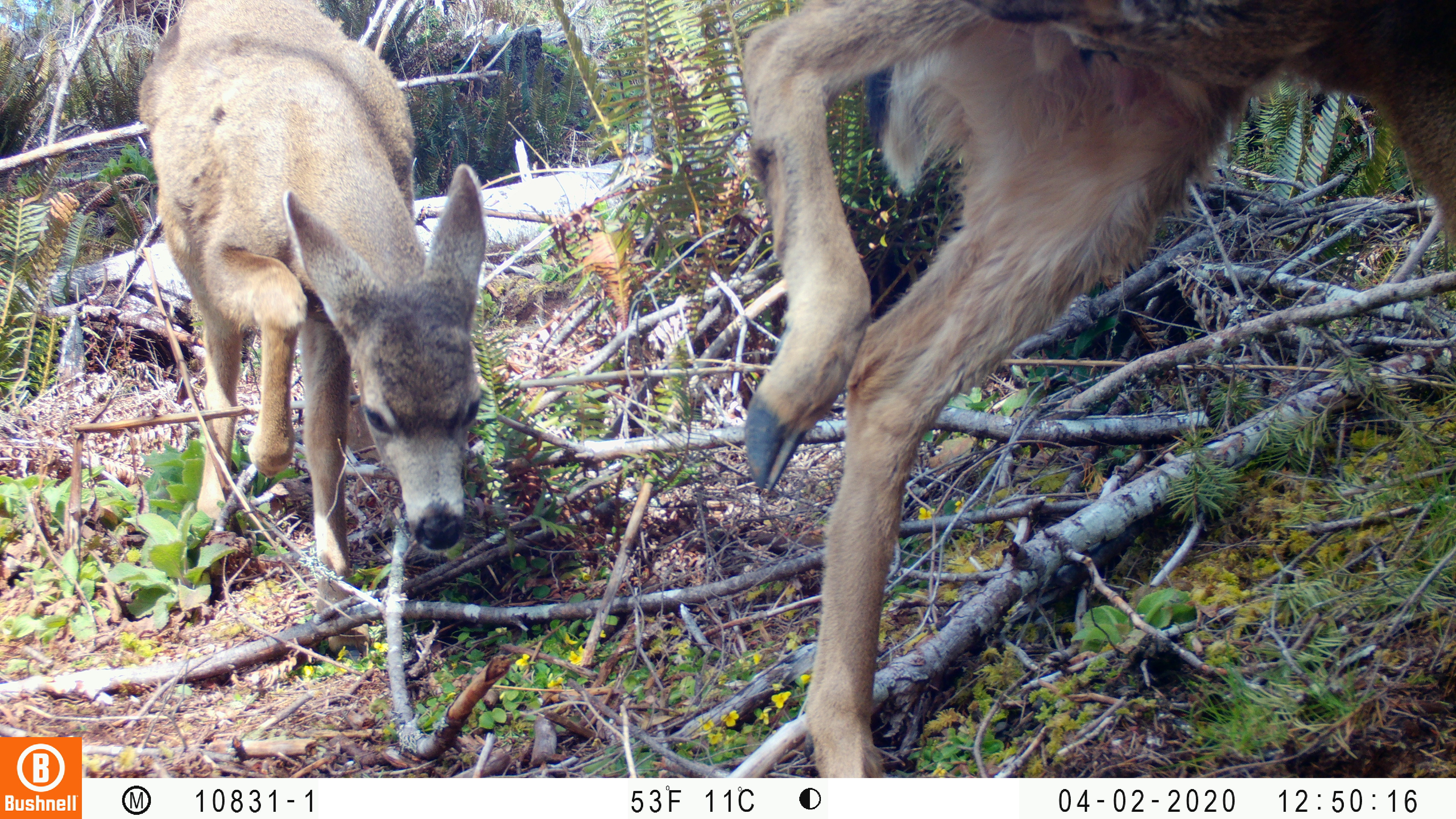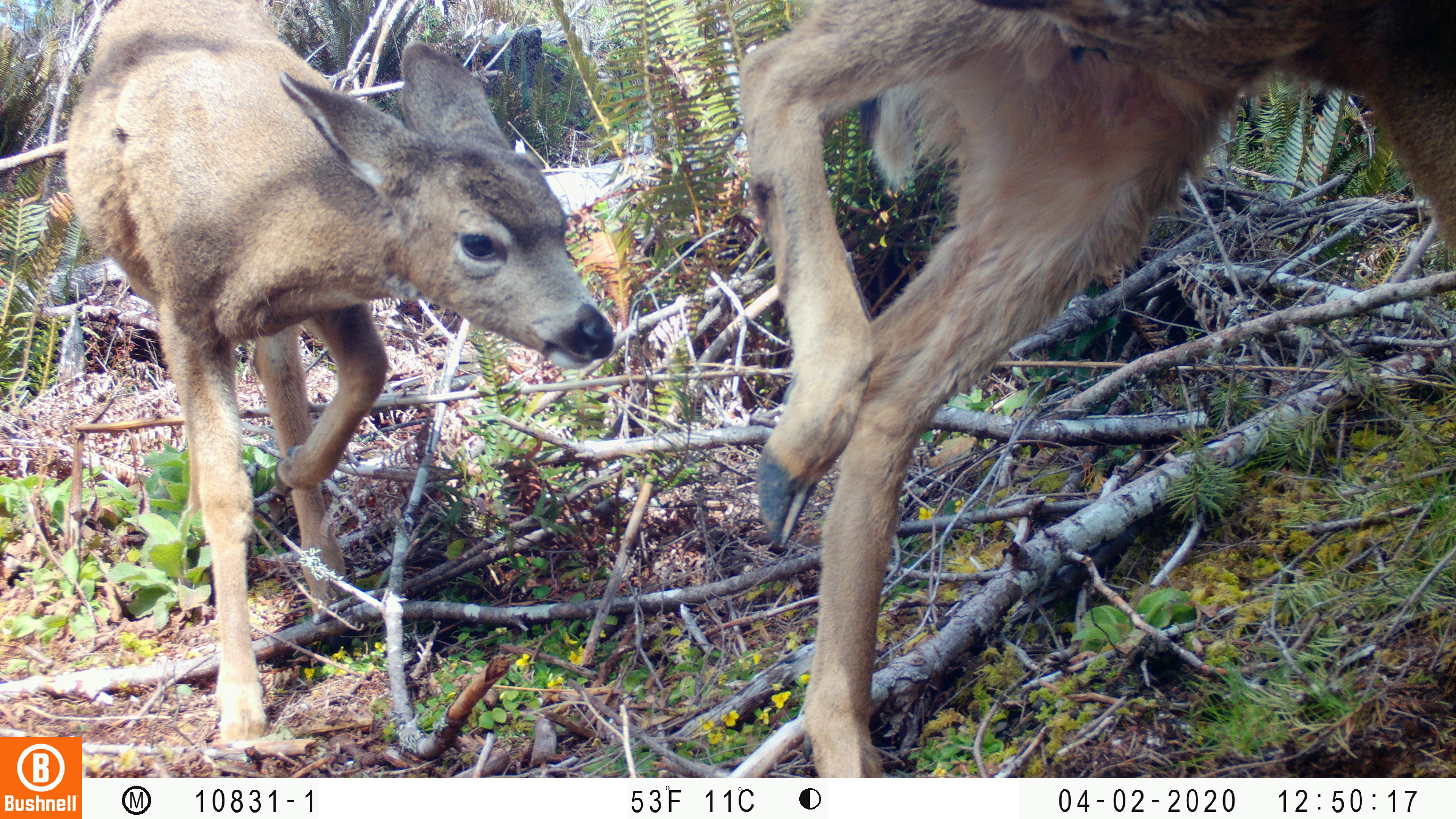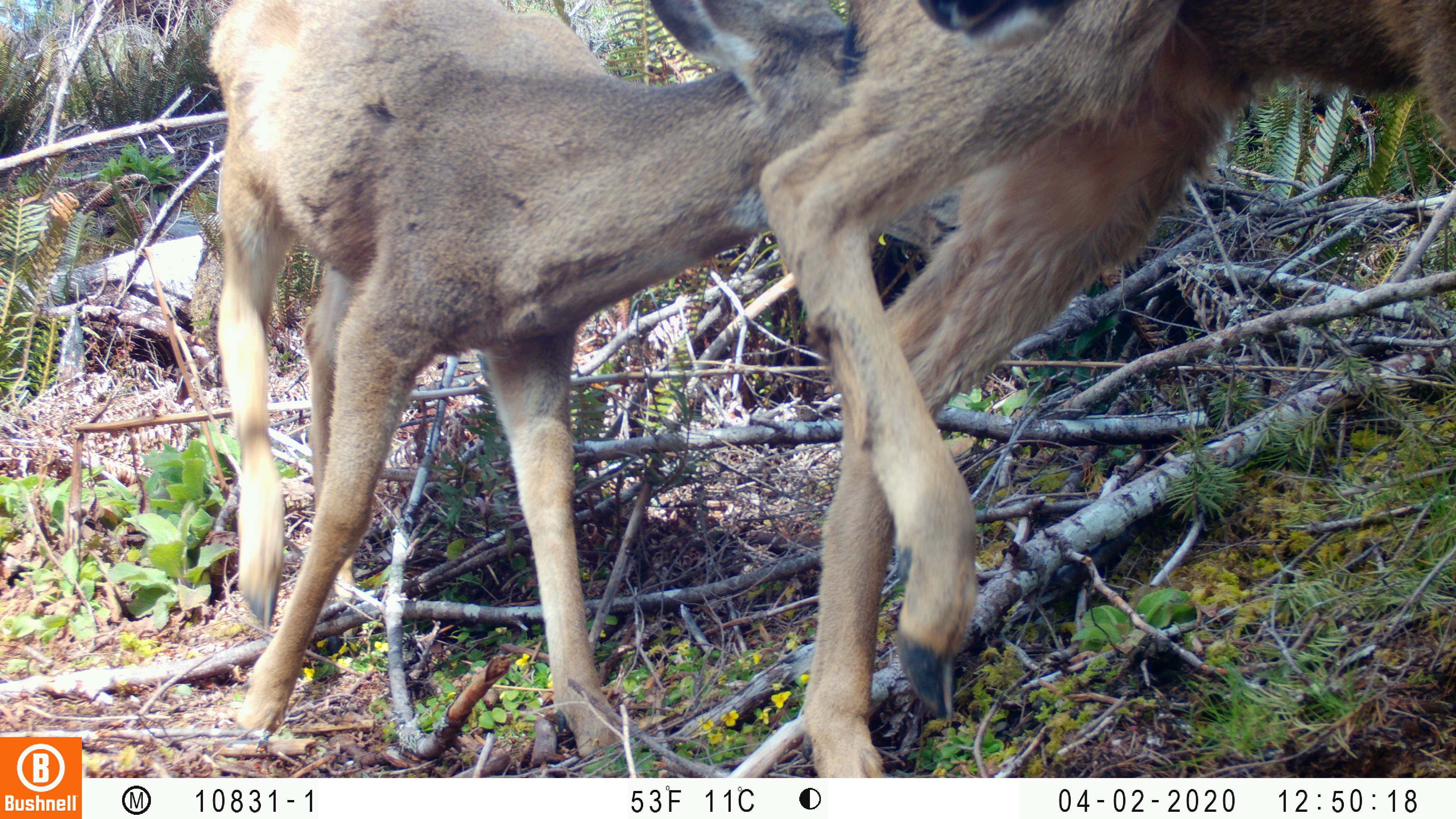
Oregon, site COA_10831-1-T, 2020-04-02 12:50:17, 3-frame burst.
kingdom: Animalia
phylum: Chordata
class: Mammalia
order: Artiodactyla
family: Cervidae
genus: Odocoileus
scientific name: Odocoileus hemionus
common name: black-tailed deer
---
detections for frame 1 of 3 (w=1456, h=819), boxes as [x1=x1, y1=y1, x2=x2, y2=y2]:
black-tailed deer: [x1=727, y1=0, x2=1447, y2=770]; [x1=133, y1=2, x2=508, y2=600]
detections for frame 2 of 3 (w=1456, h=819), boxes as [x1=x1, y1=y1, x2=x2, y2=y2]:
black-tailed deer: [x1=728, y1=0, x2=1447, y2=768]; [x1=55, y1=4, x2=630, y2=732]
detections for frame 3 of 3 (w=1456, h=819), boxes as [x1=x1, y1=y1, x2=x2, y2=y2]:
black-tailed deer: [x1=171, y1=0, x2=1447, y2=774]